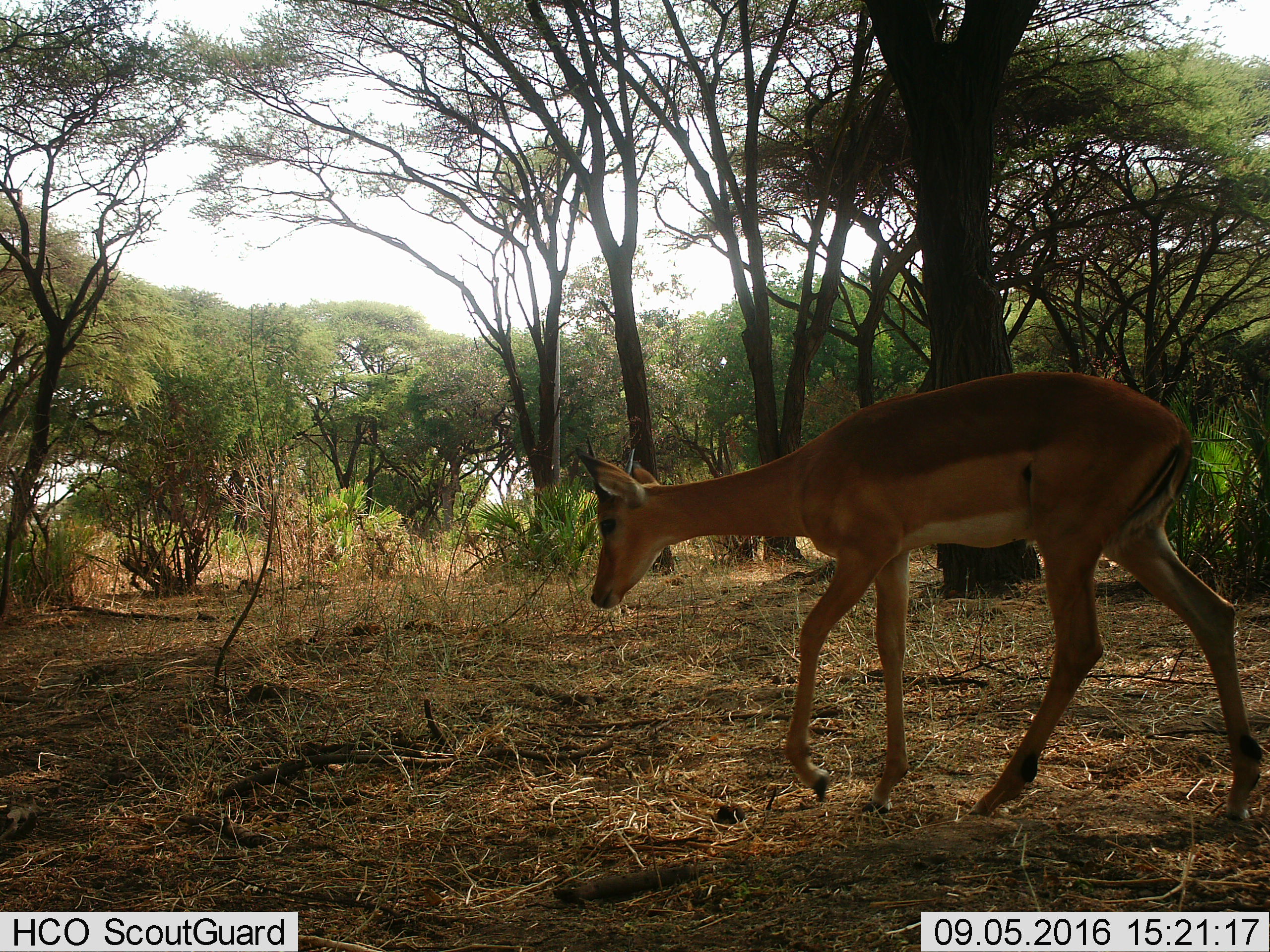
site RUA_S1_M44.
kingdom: Animalia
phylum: Chordata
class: Mammalia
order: Artiodactyla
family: Bovidae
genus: Aepyceros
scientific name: Aepyceros melampus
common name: impala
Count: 1.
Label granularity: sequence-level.